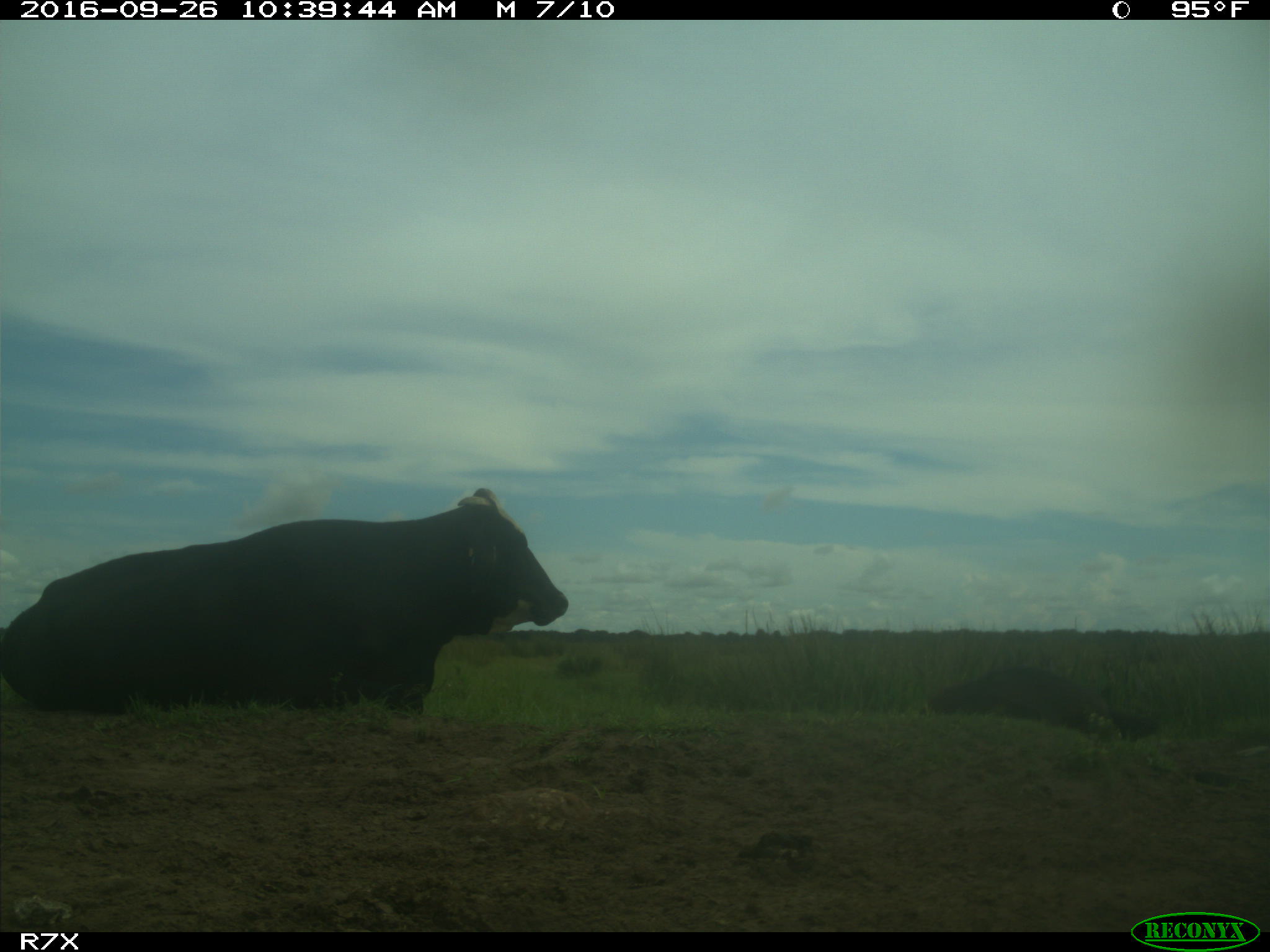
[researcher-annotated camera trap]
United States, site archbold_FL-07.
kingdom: Animalia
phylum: Chordata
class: Mammalia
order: Artiodactyla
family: Bovidae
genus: Bos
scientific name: Bos taurus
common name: domestic cow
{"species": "Bos taurus (domestic cow)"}